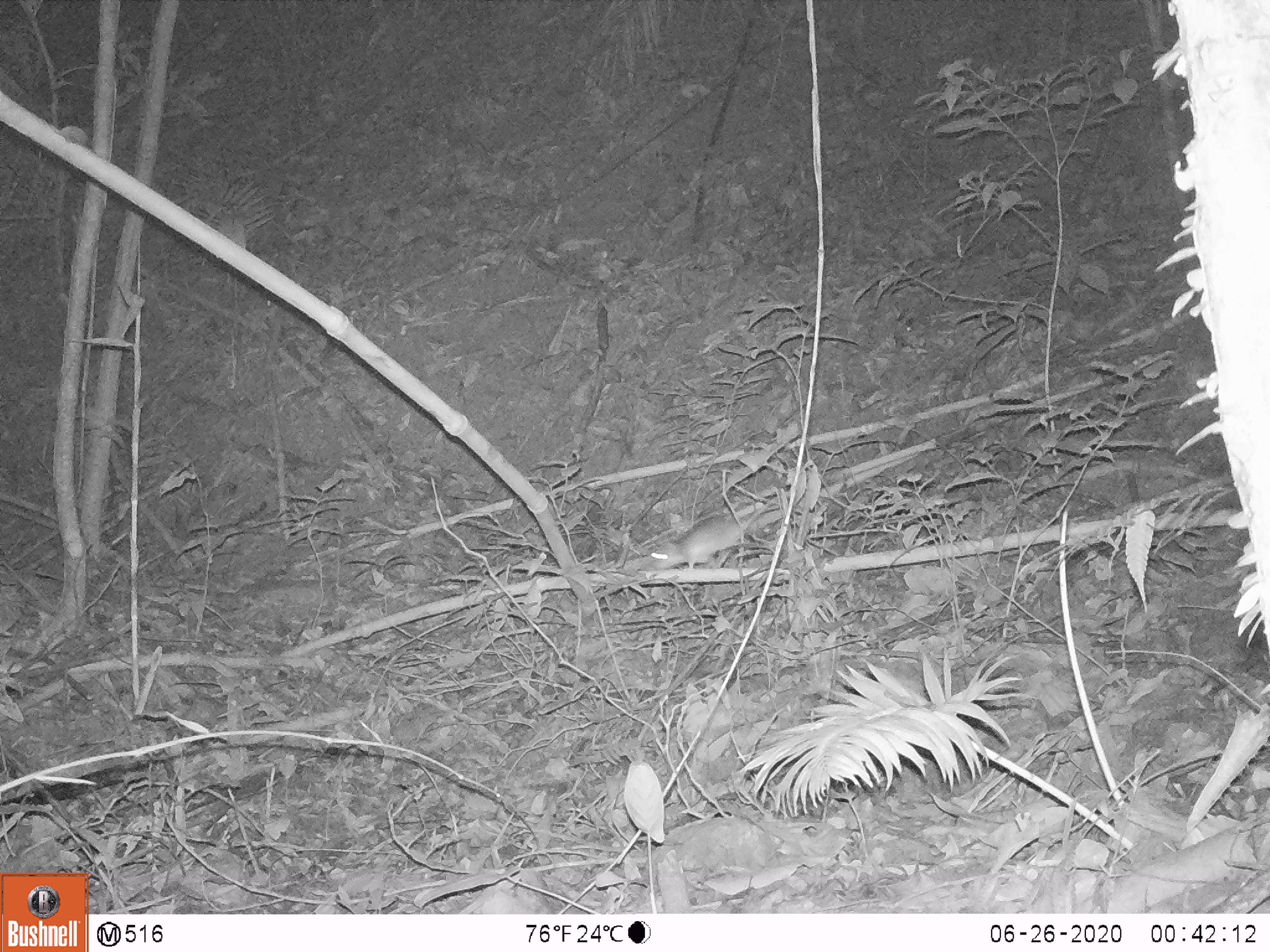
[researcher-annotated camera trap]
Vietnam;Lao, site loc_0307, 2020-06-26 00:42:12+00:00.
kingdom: Animalia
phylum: Chordata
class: Mammalia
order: Rodentia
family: Muridae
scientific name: Muridae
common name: old-world mice and rats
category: unidentified murid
Unidentified murid (old-world mice and rats) (Muridae). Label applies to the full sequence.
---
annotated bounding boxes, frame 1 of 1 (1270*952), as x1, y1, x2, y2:
unidentified murid: 645, 500, 773, 570